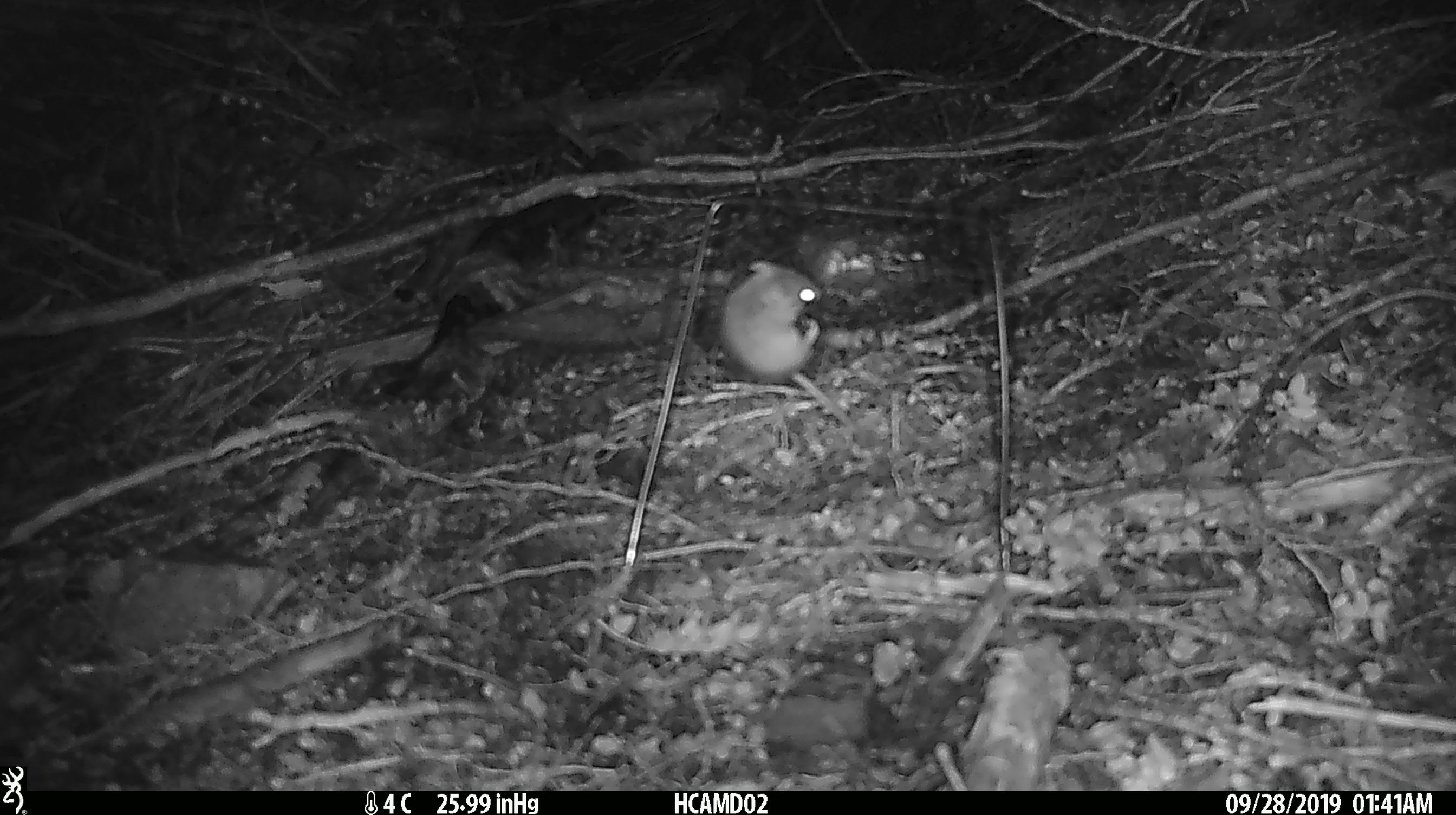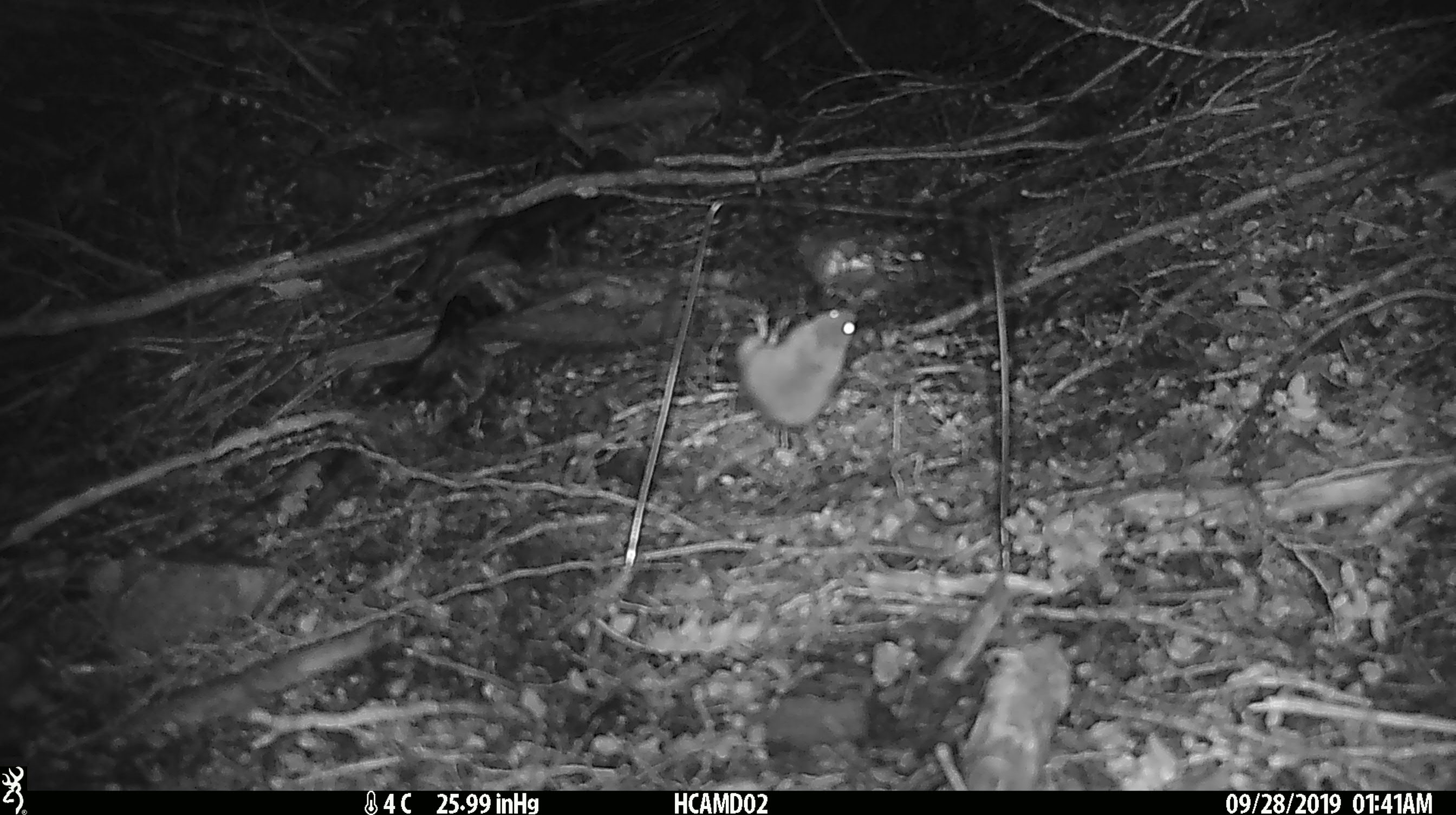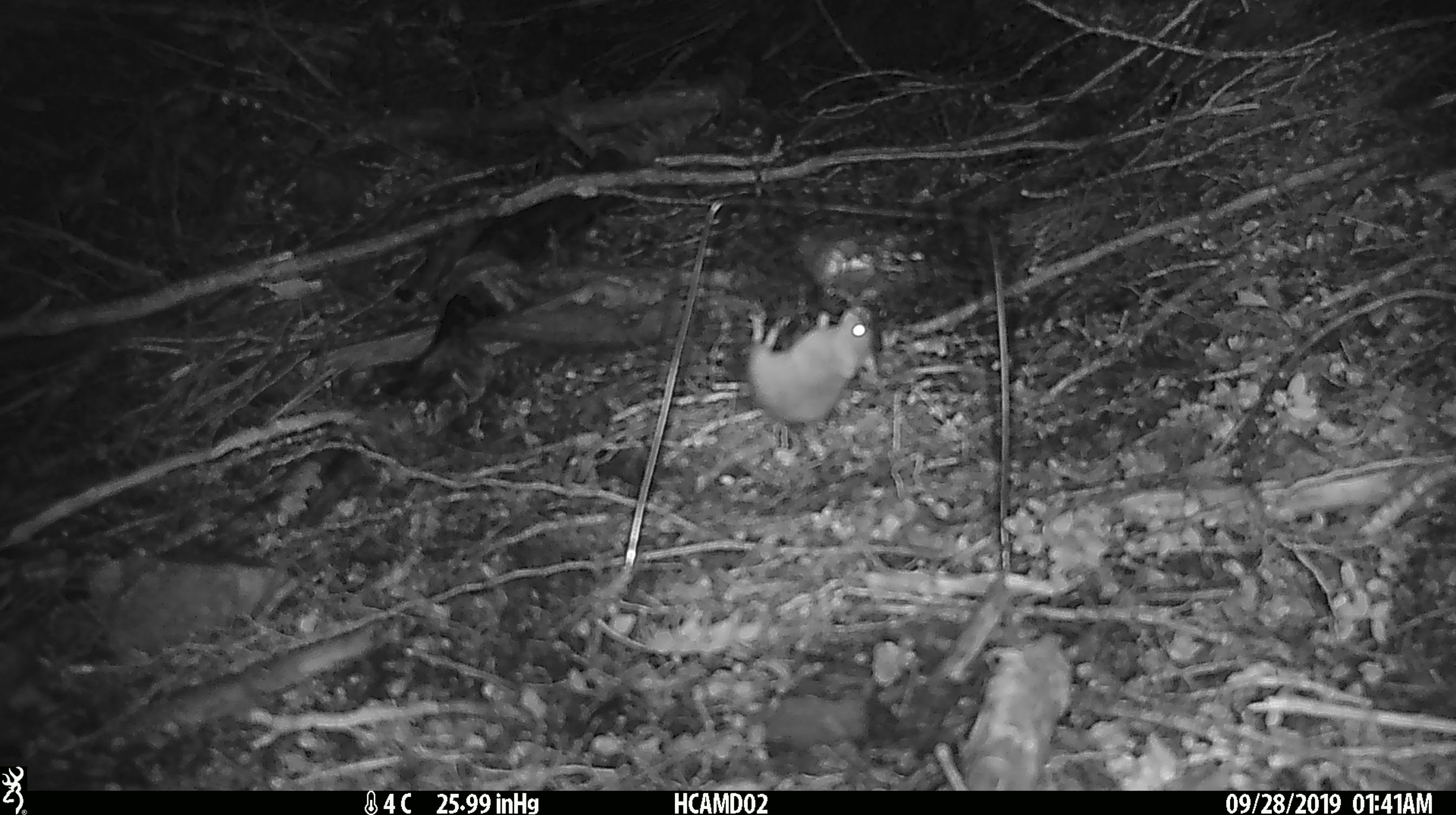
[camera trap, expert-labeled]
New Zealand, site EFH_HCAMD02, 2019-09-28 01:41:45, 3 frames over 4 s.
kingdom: Animalia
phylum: Chordata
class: Mammalia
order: Rodentia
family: Muridae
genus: Mus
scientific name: Mus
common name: mouse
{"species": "mouse (Mus)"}